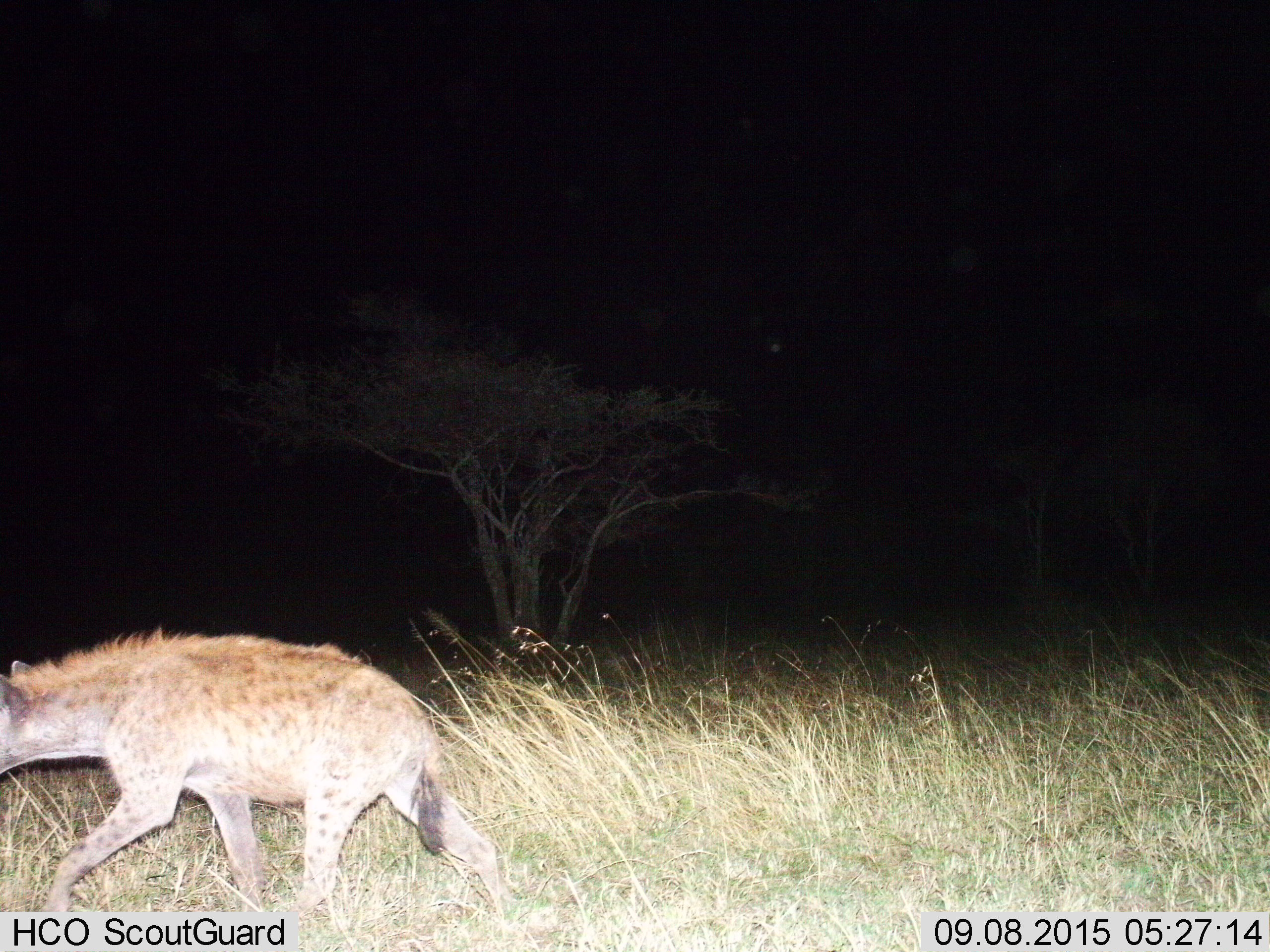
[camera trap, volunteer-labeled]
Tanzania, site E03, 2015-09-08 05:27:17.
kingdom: Animalia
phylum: Chordata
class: Mammalia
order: Carnivora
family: Hyaenidae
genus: Crocuta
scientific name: Crocuta crocuta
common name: spotted hyena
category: hyenaspotted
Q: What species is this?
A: Hyenaspotted (spotted hyena) (Crocuta crocuta).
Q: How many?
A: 1.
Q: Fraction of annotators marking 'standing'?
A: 5%.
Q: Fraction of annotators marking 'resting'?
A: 0%.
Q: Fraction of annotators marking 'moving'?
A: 100%.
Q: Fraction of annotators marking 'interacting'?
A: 0%.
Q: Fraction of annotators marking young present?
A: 0%.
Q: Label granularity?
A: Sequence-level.